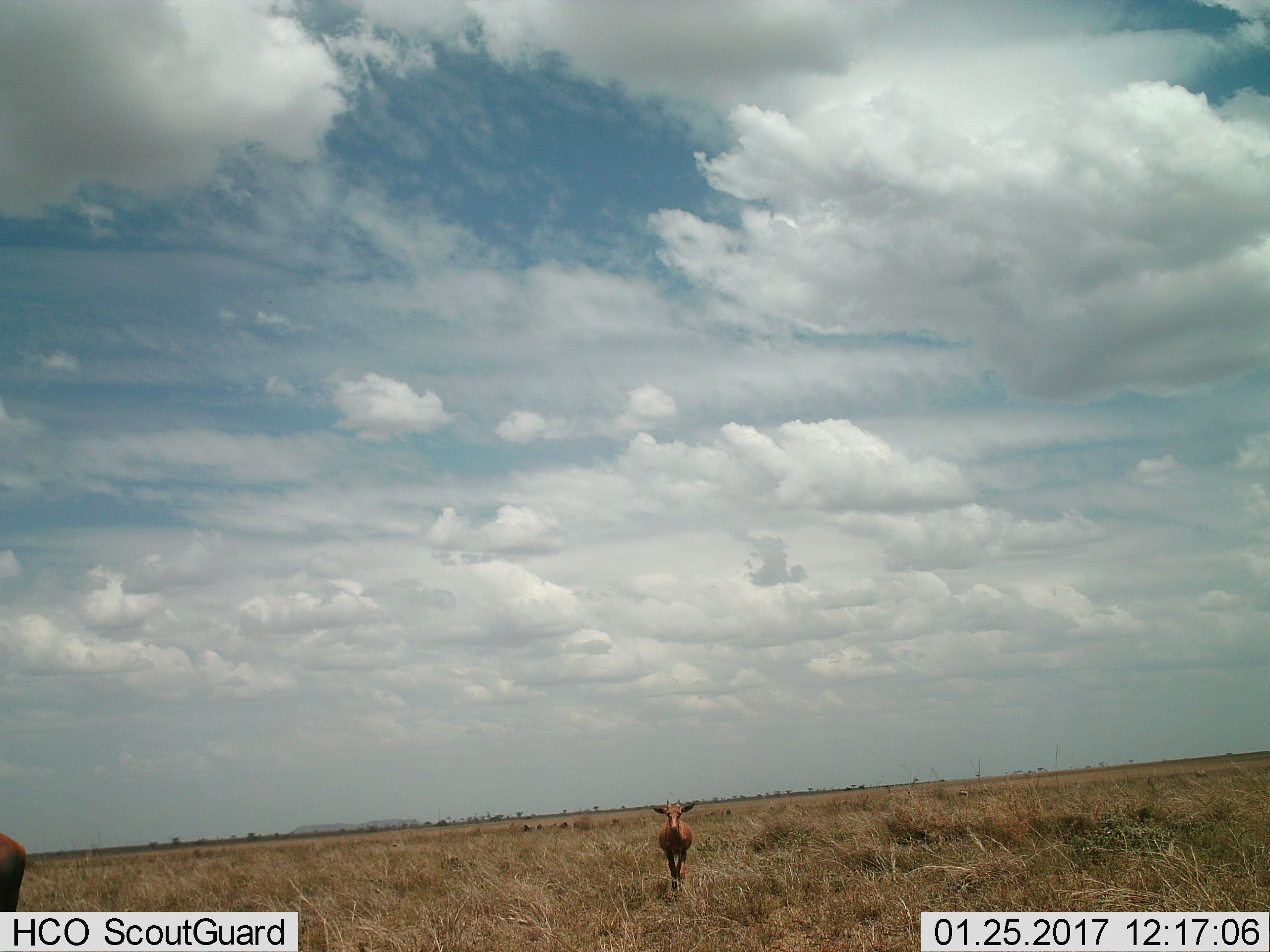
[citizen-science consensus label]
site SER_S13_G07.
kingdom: Animalia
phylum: Chordata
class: Mammalia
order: Artiodactyla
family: Bovidae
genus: Damaliscus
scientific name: Damaliscus lunatus jimela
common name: topi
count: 2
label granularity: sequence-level